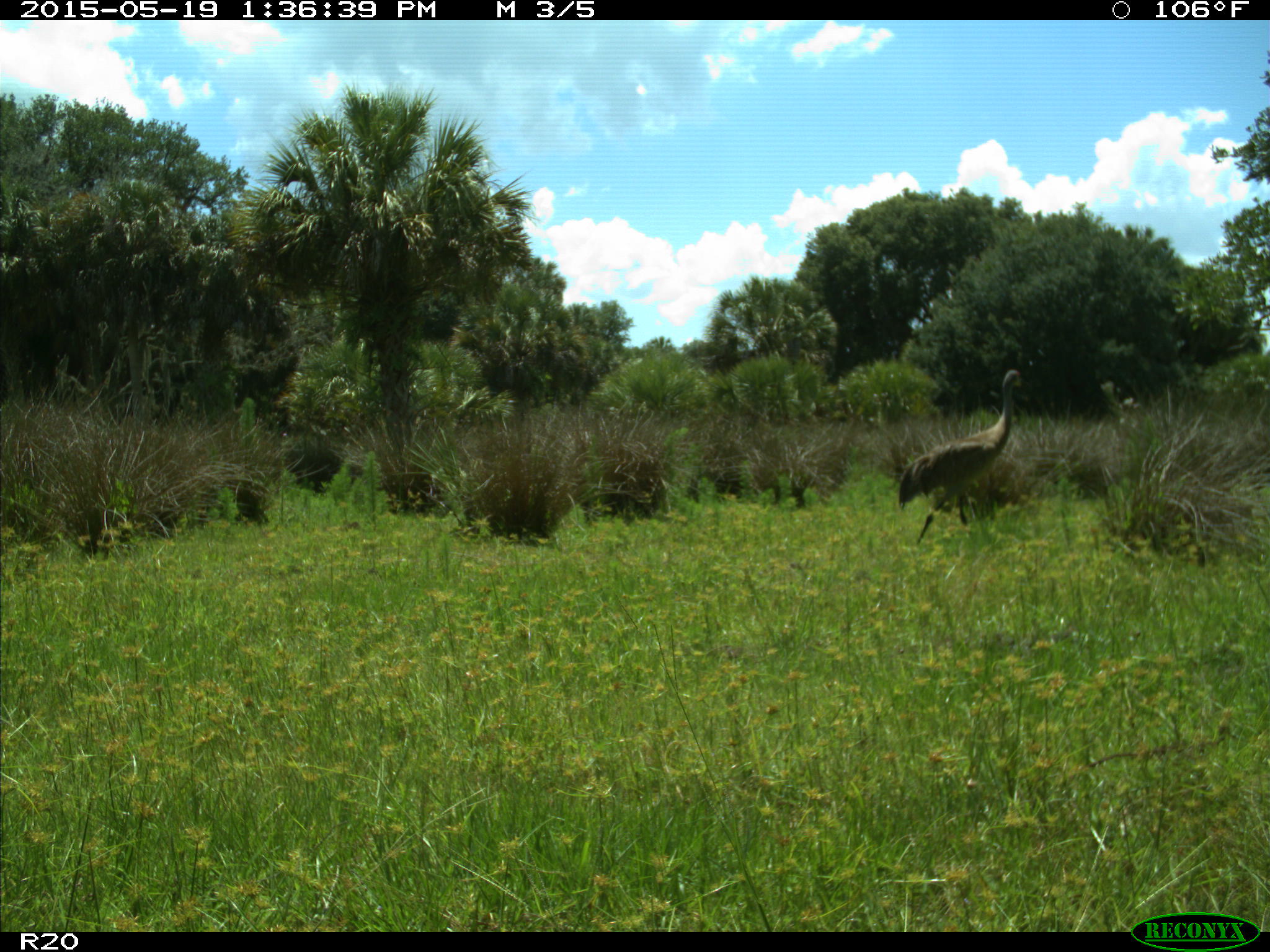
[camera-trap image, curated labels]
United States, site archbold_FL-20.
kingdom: Animalia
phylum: Chordata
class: Aves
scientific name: Aves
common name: birds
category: unidentified bird